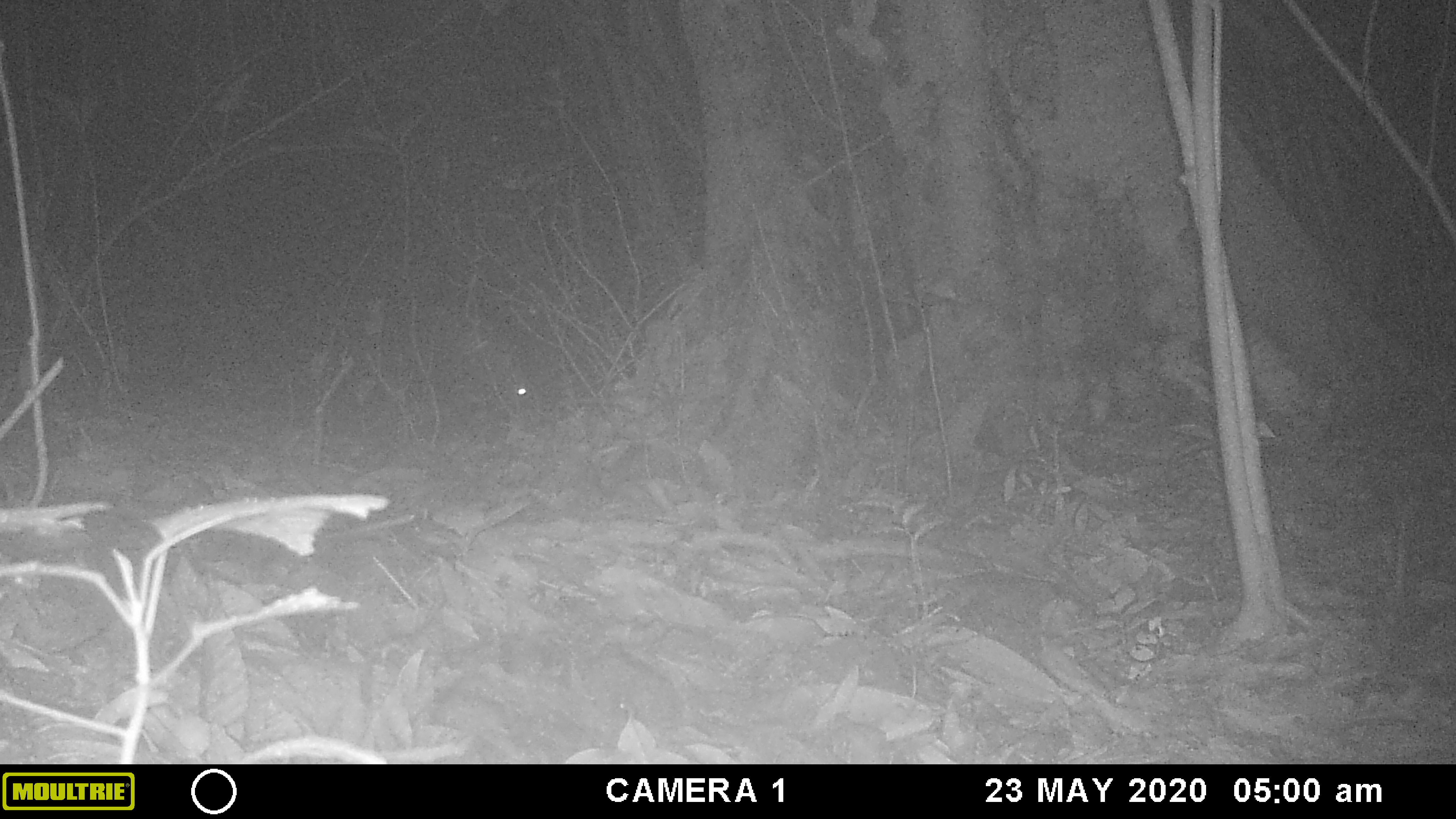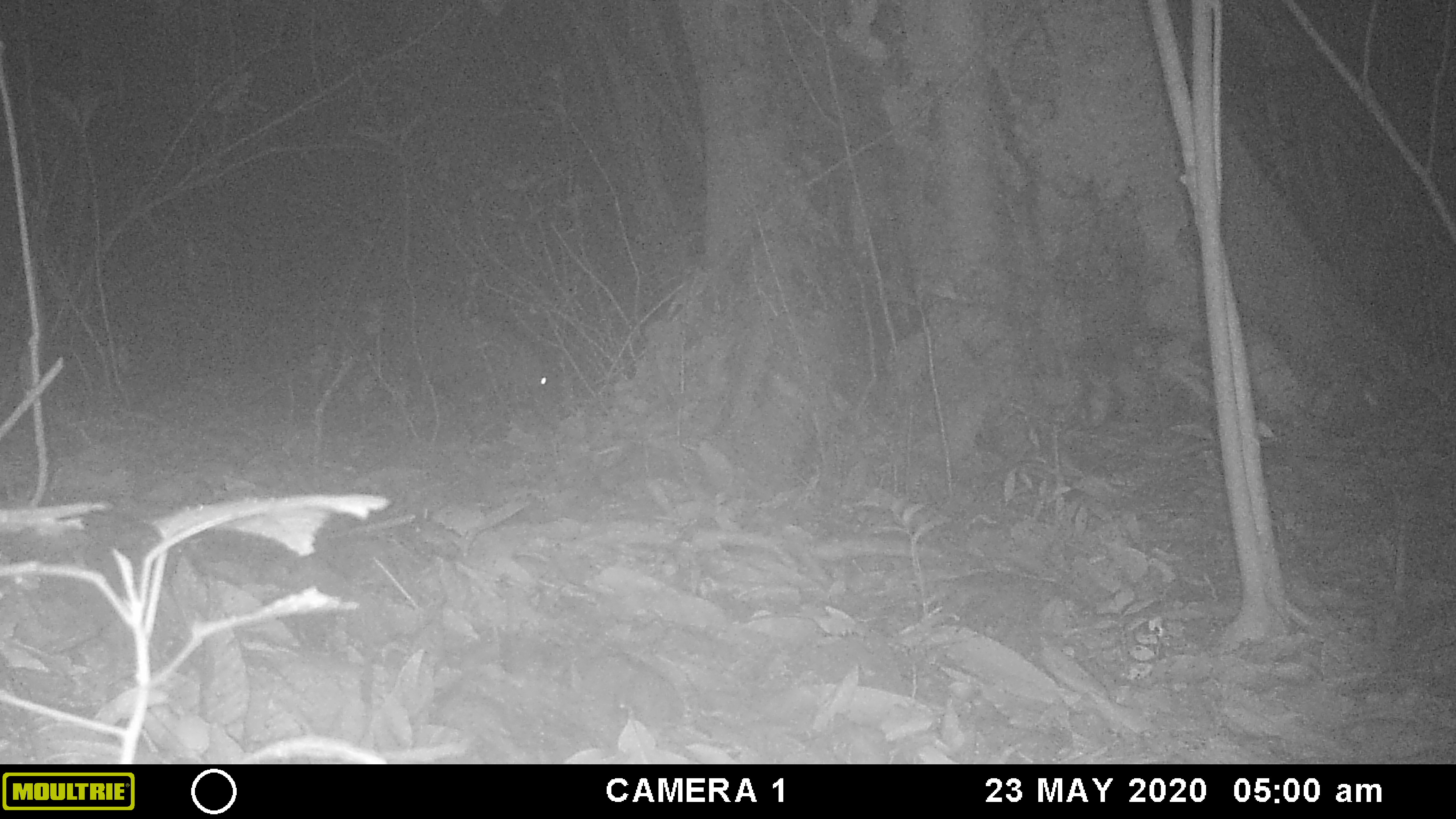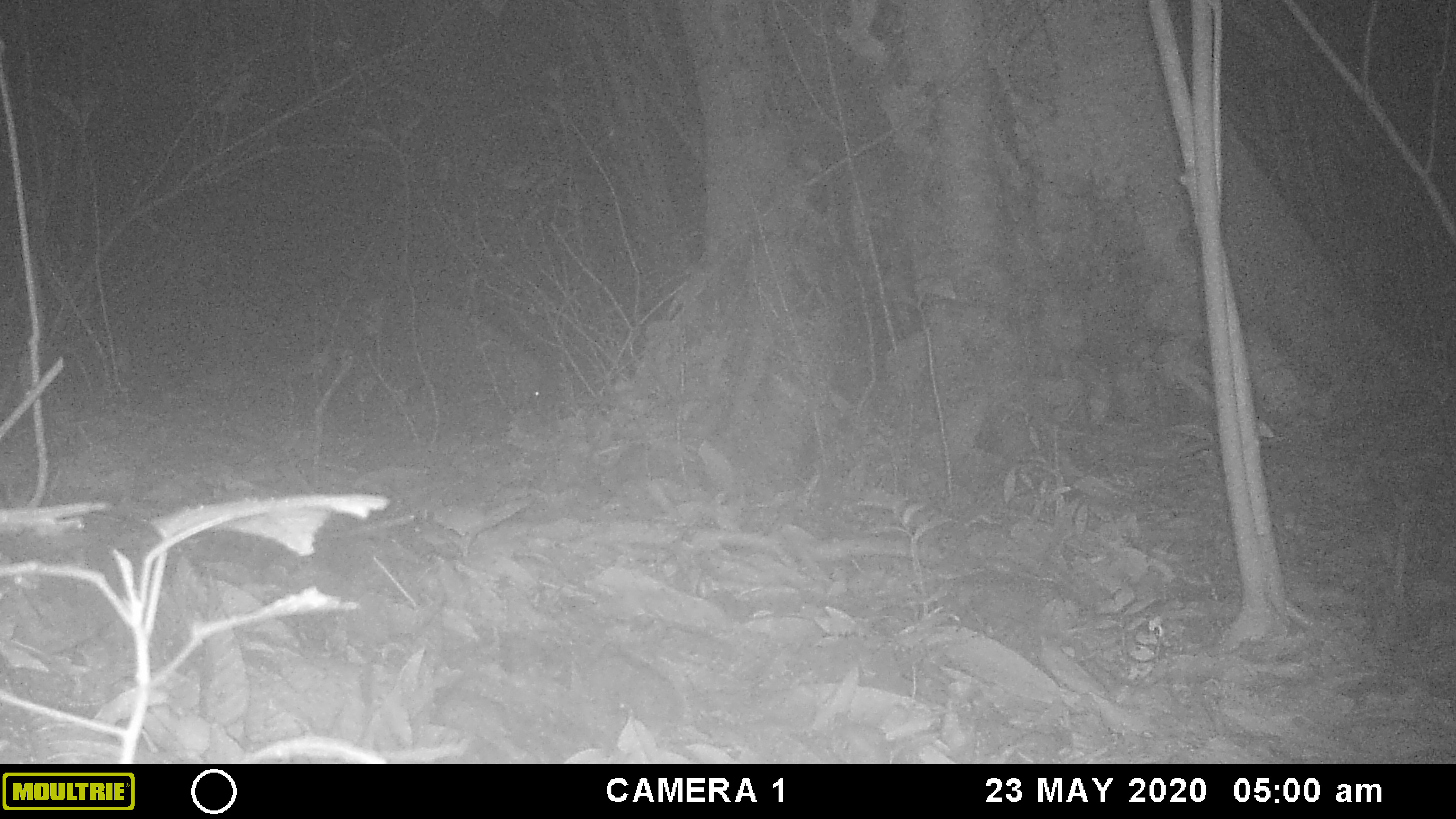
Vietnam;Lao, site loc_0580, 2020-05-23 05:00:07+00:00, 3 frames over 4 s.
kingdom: Animalia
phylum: Chordata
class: Mammalia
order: Artiodactyla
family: Suidae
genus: Sus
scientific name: Sus scrofa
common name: eurasian wild pig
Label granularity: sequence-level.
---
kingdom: Animalia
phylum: Arthropoda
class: Insecta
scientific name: Insecta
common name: insect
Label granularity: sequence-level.